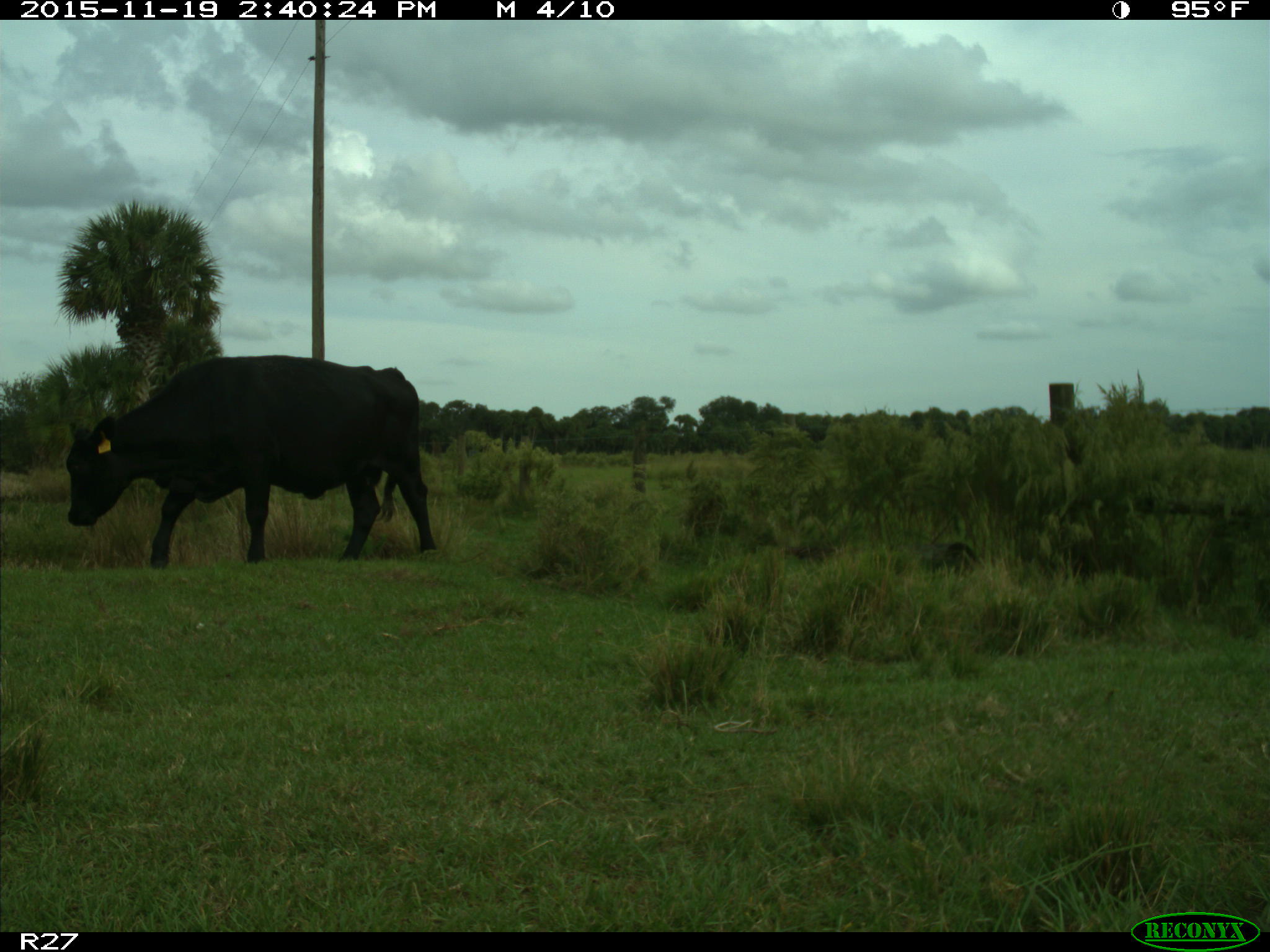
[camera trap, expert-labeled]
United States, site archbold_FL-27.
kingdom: Animalia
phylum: Chordata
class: Mammalia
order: Artiodactyla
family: Bovidae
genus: Bos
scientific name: Bos taurus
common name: domestic cow